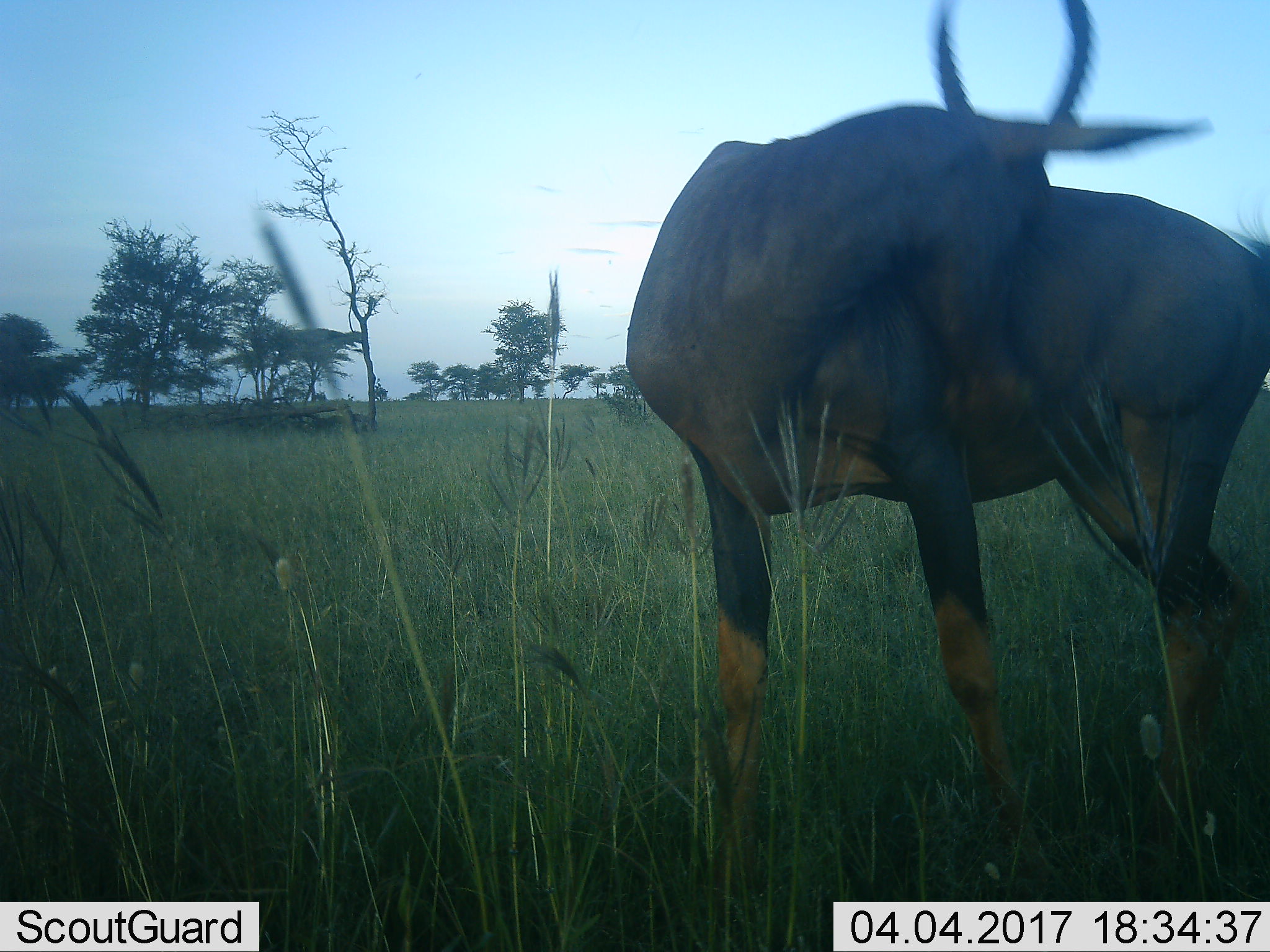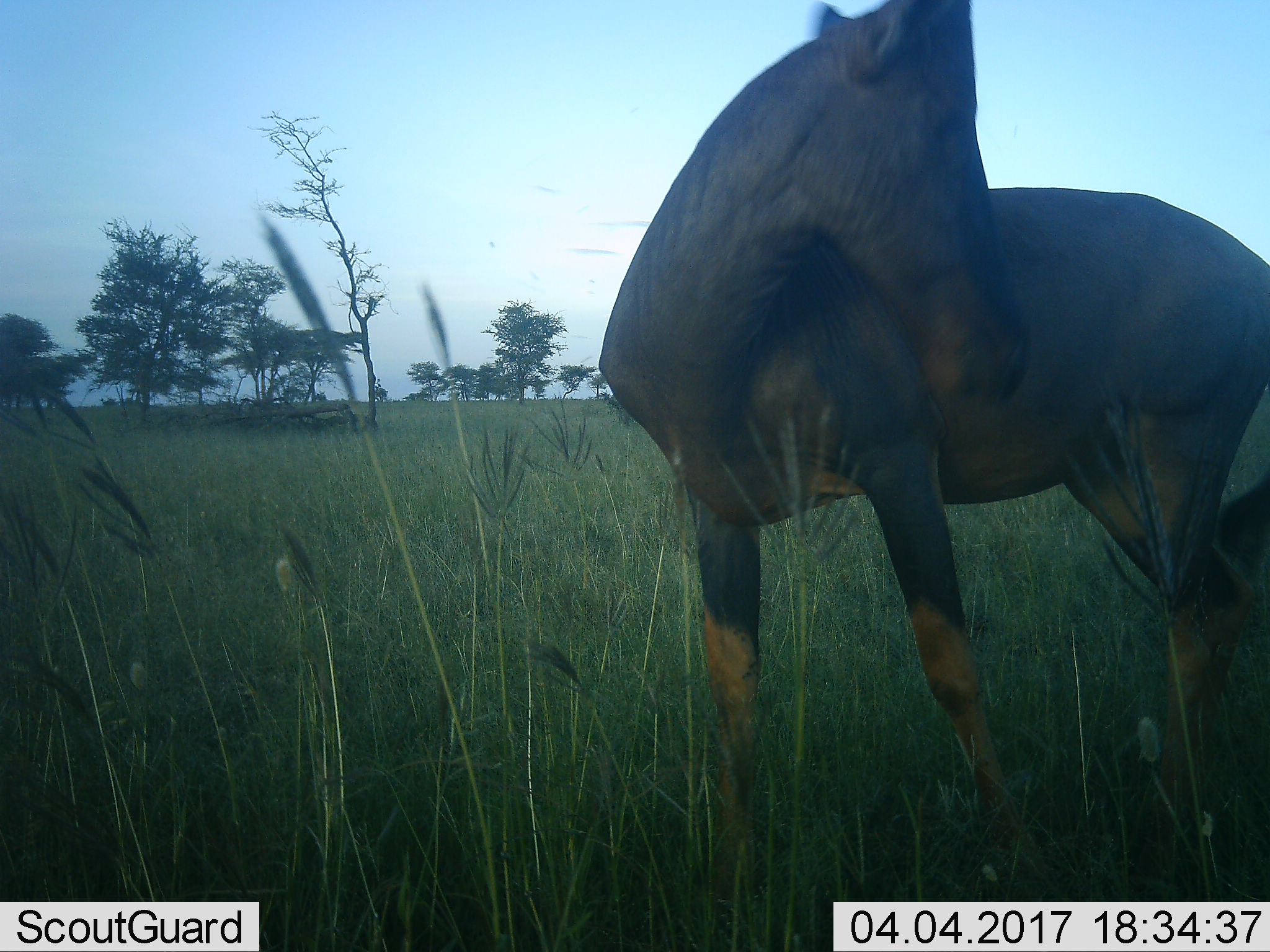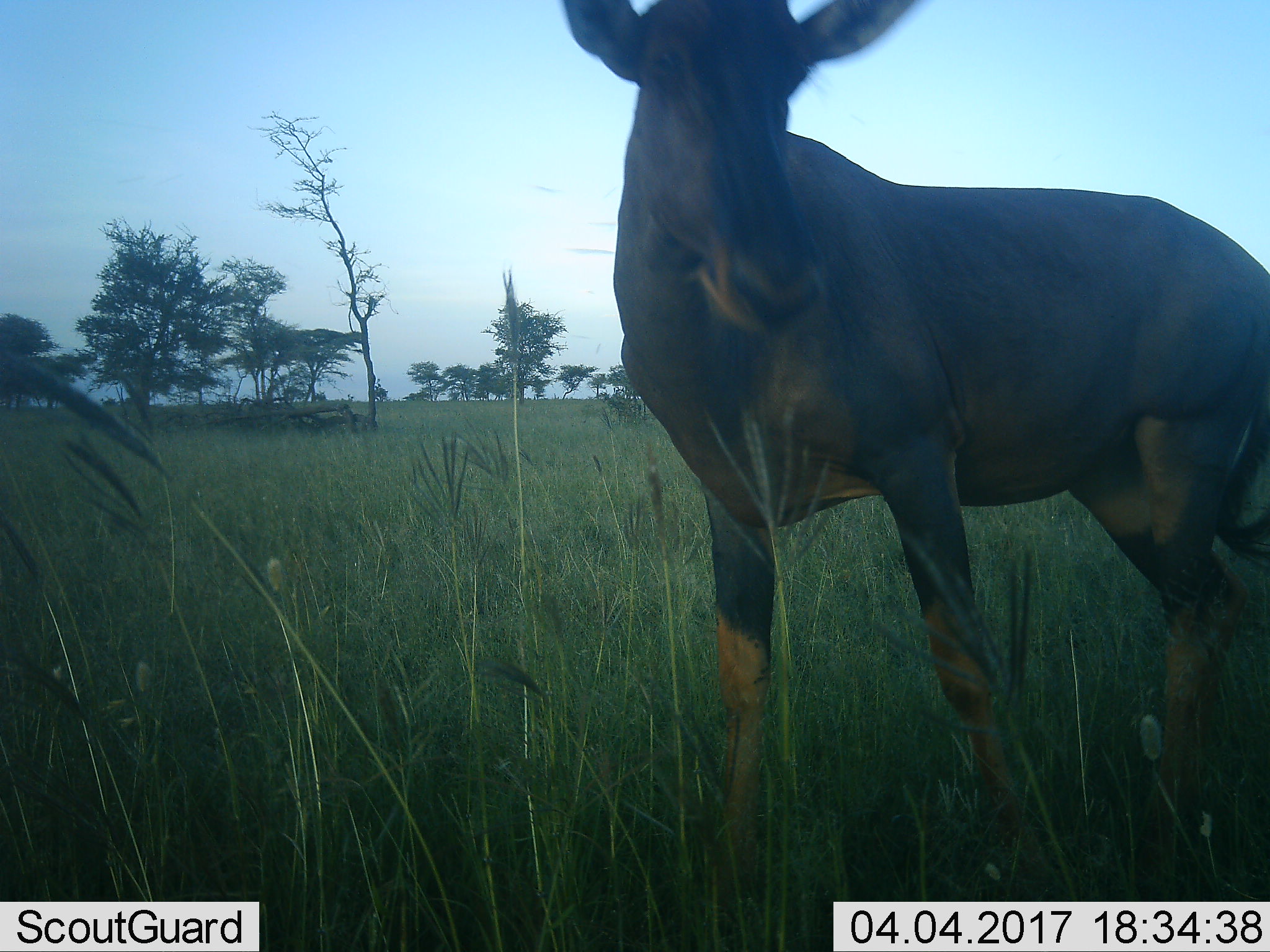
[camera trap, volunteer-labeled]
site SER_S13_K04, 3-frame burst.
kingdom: Animalia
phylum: Chordata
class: Mammalia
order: Artiodactyla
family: Bovidae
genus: Damaliscus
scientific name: Damaliscus lunatus jimela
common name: topi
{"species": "topi (Damaliscus lunatus jimela)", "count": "1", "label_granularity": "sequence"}